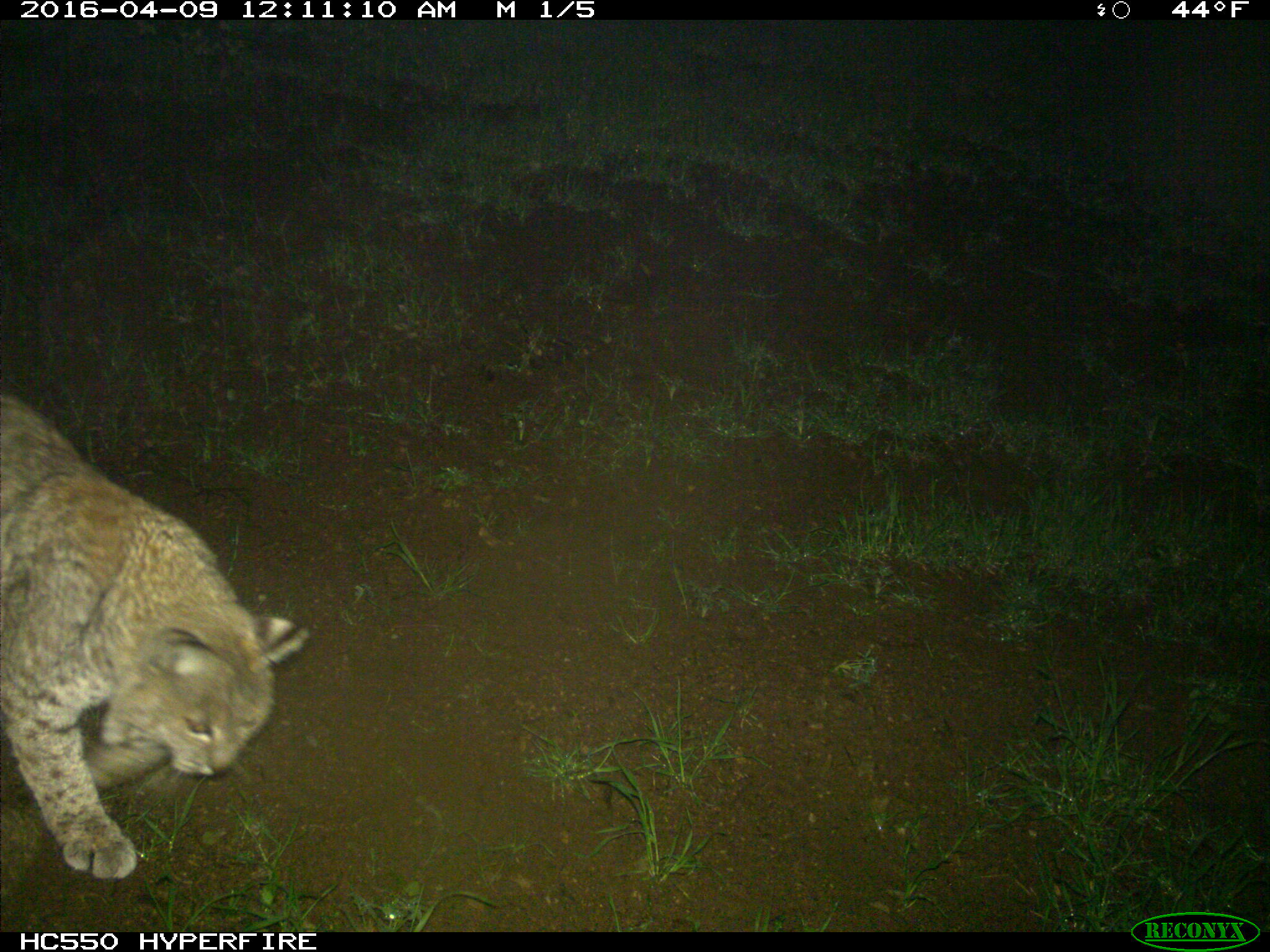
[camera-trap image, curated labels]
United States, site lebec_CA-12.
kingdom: Animalia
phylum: Chordata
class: Mammalia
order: Carnivora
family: Felidae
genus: Lynx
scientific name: Lynx rufus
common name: bobcat